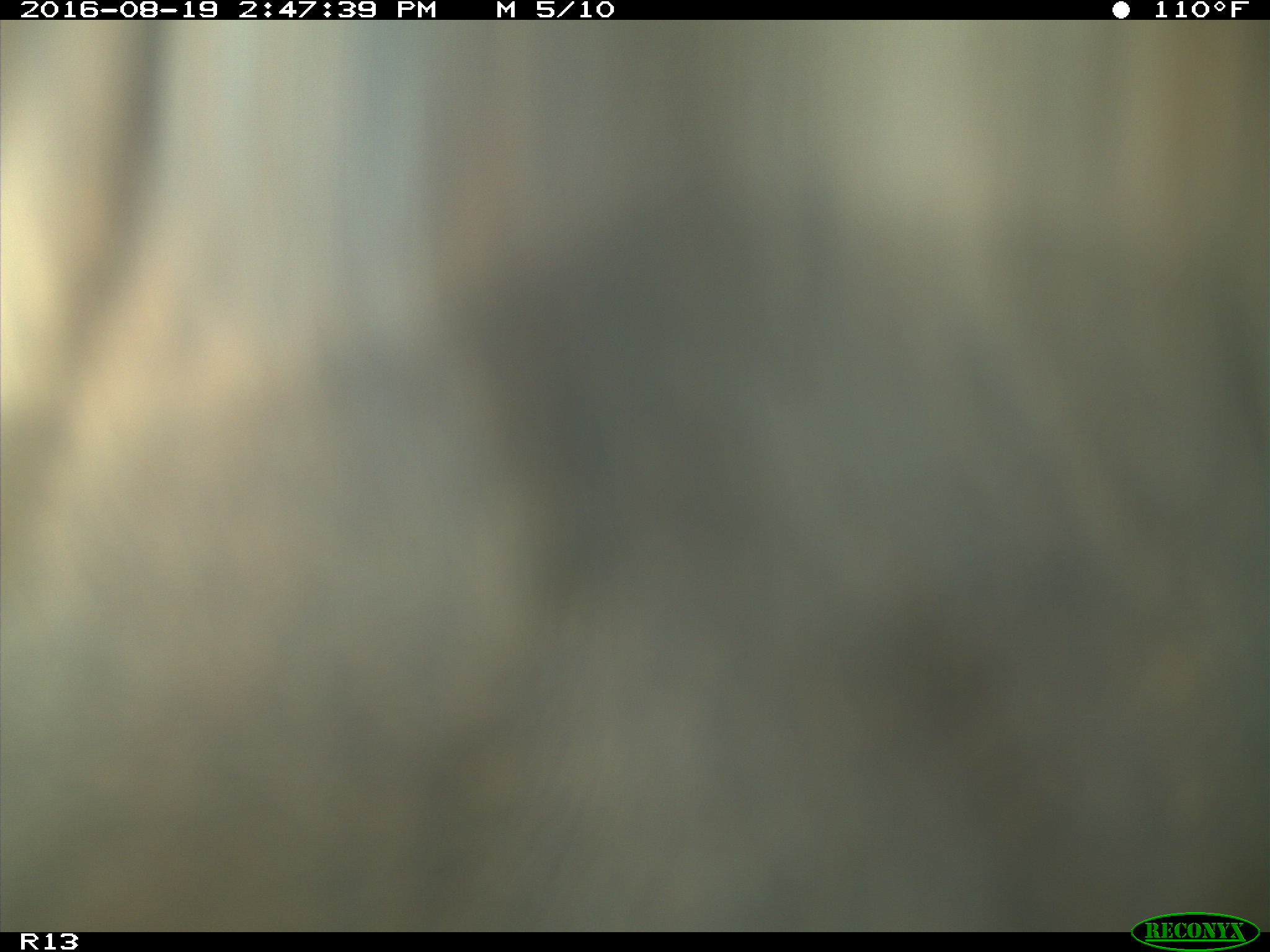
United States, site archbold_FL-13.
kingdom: Animalia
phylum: Chordata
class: Mammalia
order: Artiodactyla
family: Bovidae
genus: Bos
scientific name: Bos taurus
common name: domestic cow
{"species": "Bos taurus (domestic cow)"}